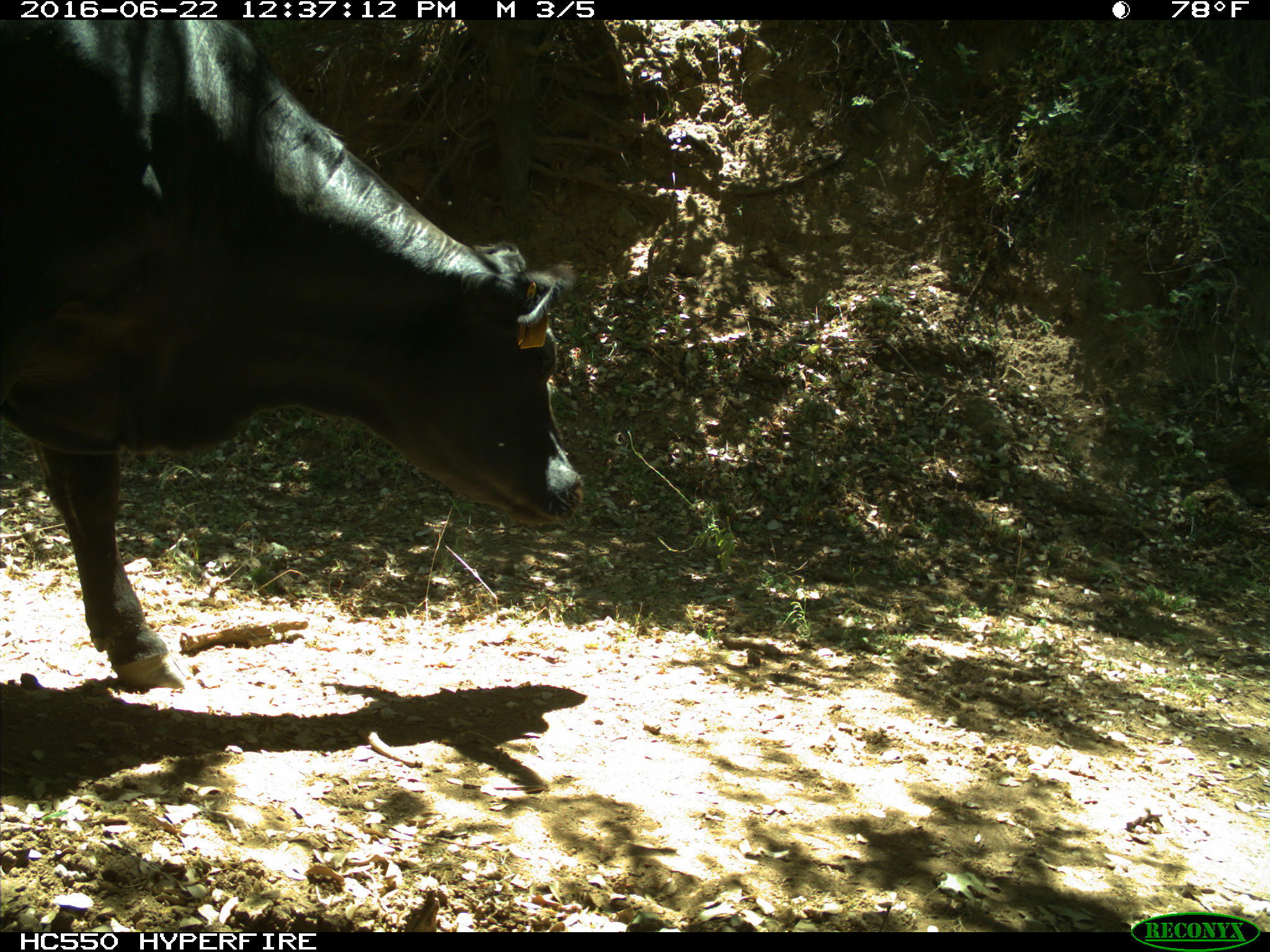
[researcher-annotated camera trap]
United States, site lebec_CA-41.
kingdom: Animalia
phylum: Chordata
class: Mammalia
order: Artiodactyla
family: Bovidae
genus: Bos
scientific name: Bos taurus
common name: domestic cow